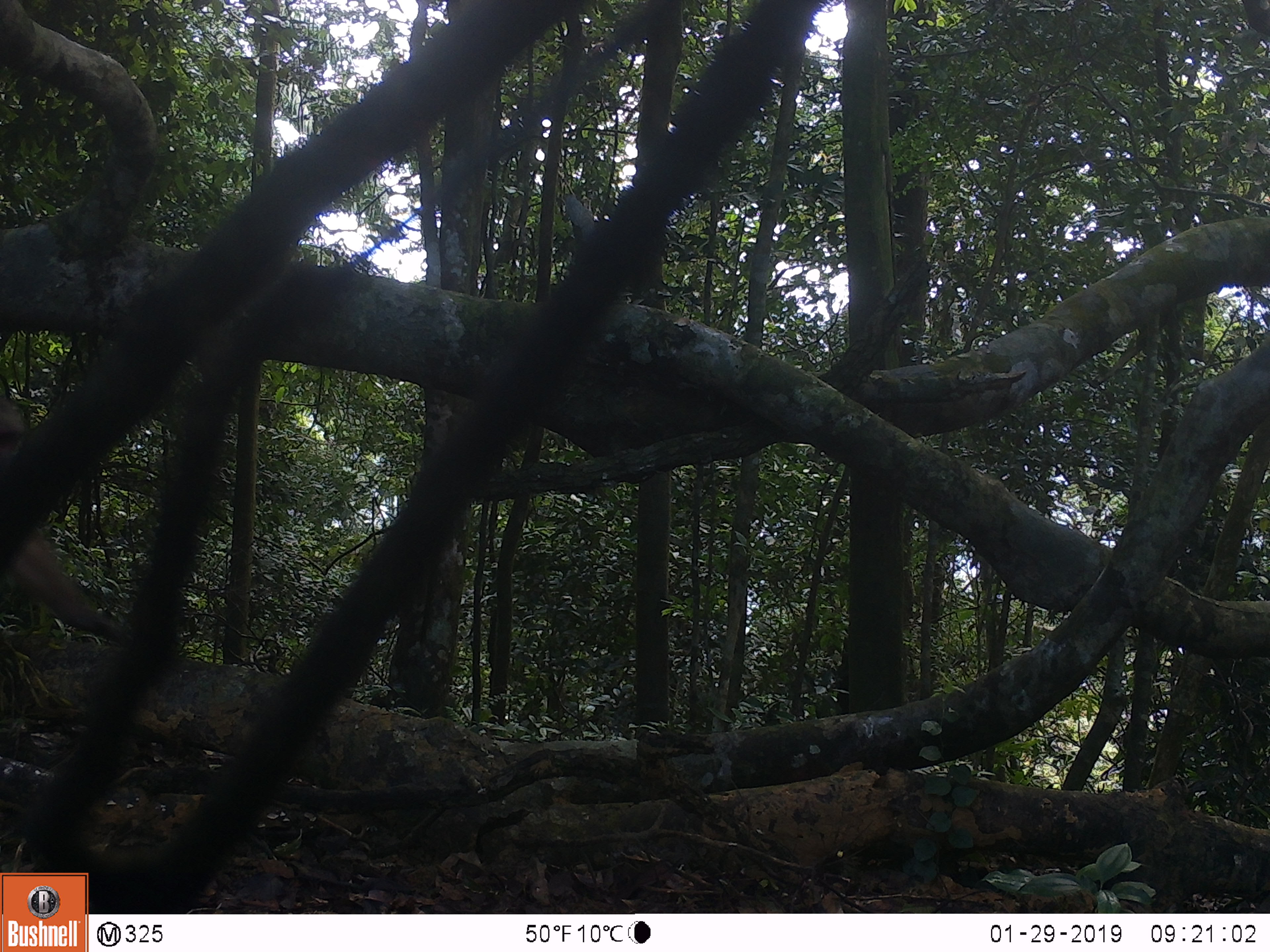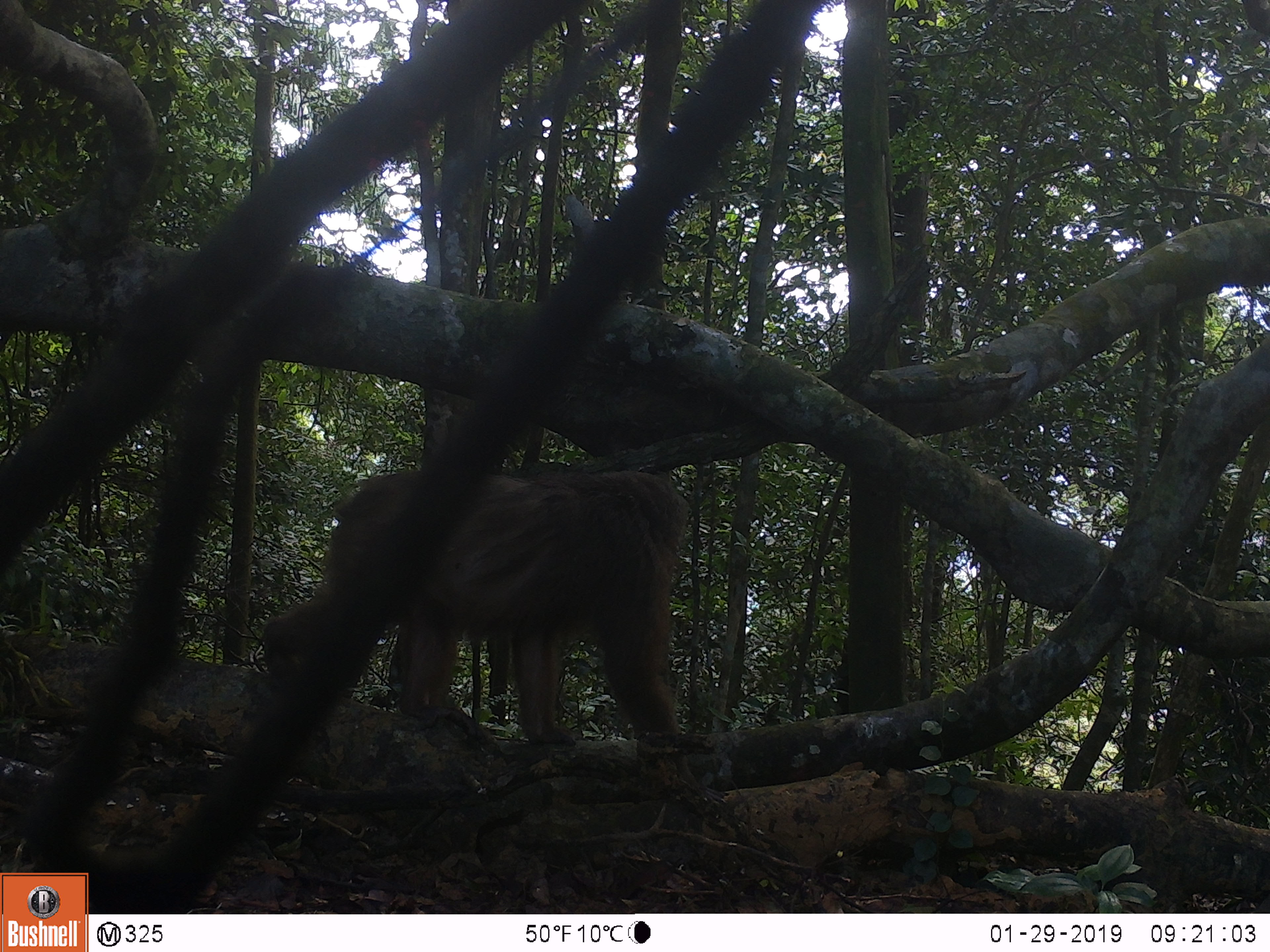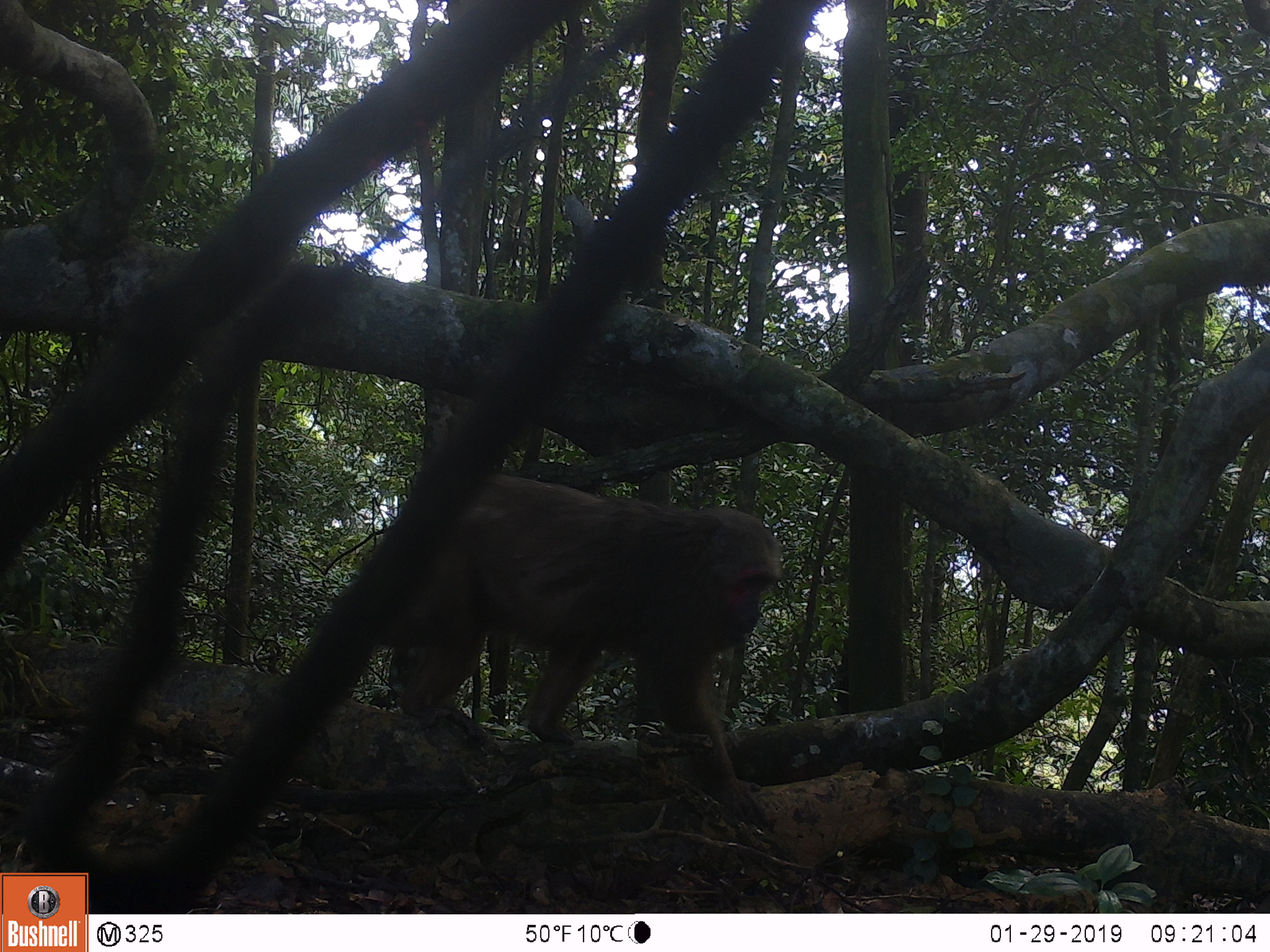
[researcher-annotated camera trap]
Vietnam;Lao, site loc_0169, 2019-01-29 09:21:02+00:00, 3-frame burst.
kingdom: Animalia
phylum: Chordata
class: Mammalia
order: Primates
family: Cercopithecidae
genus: Macaca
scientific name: Macaca arctoides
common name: stump-tailed macaque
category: stump tailed macaque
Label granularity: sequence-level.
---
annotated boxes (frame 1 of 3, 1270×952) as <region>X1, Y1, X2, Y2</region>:
stump tailed macaque: <region>0, 392, 132, 646</region>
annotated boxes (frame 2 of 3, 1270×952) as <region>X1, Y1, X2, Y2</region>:
stump tailed macaque: <region>258, 467, 692, 745</region>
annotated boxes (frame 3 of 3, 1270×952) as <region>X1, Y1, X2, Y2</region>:
stump tailed macaque: <region>377, 470, 785, 831</region>